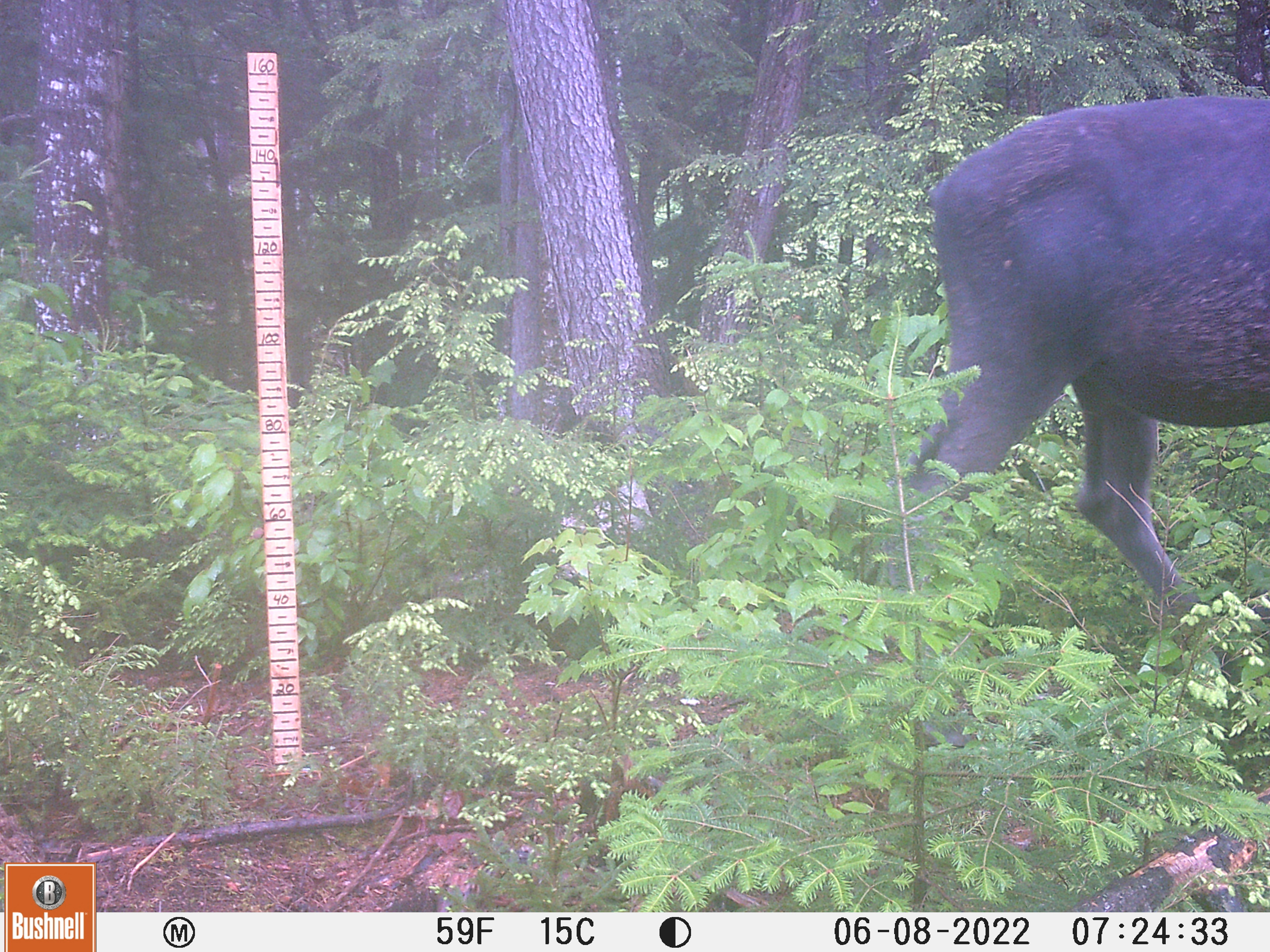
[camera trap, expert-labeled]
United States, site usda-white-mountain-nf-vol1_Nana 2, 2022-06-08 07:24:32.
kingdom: Animalia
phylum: Chordata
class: Mammalia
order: Artiodactyla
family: Cervidae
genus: Alces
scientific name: Alces alces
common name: moose